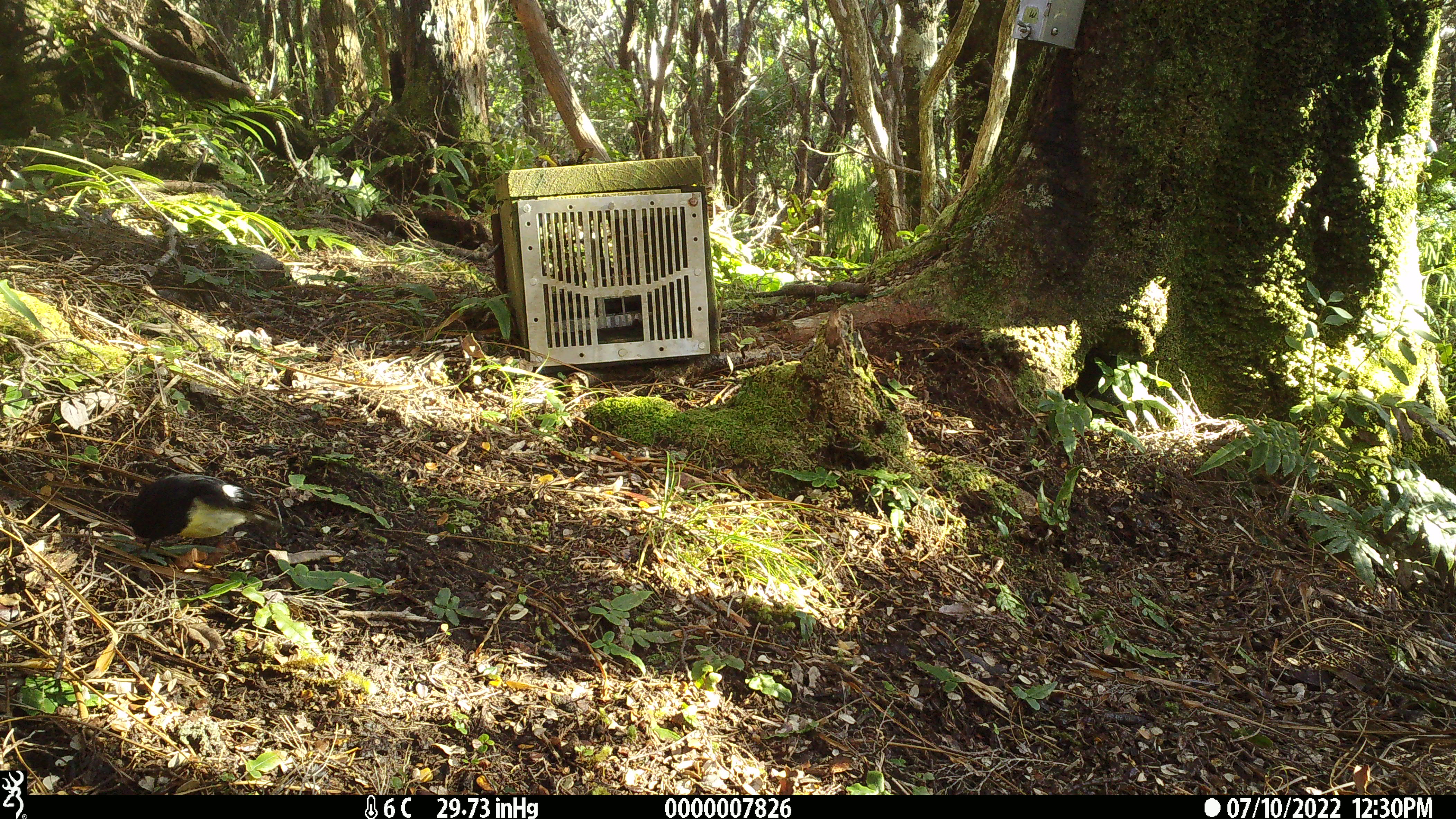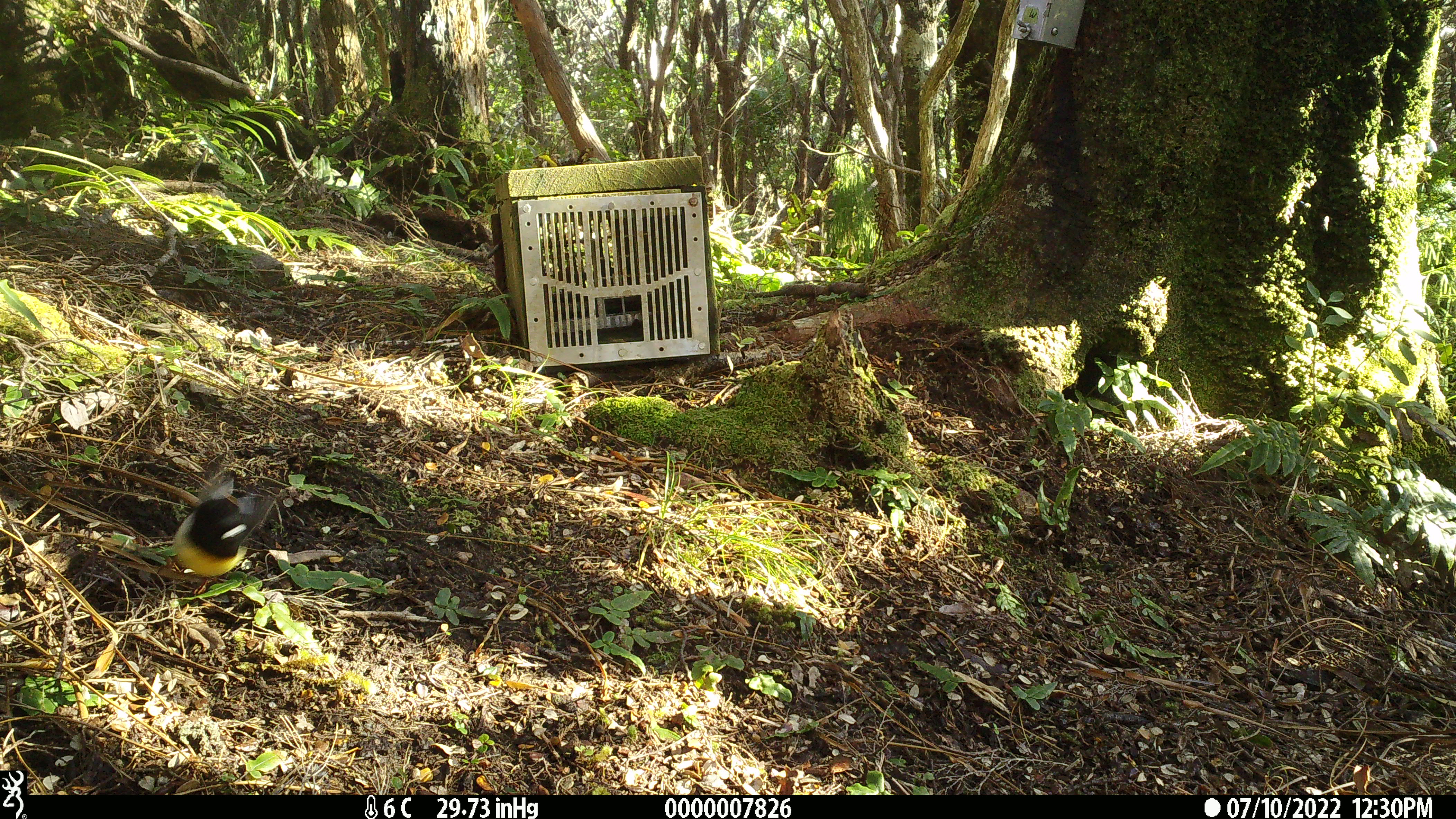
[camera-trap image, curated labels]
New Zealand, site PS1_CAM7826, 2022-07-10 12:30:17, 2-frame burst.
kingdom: Animalia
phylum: Chordata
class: Aves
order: Passeriformes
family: Petroicidae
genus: Petroica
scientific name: Petroica macrocephala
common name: tomtit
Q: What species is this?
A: Tomtit (Petroica macrocephala).